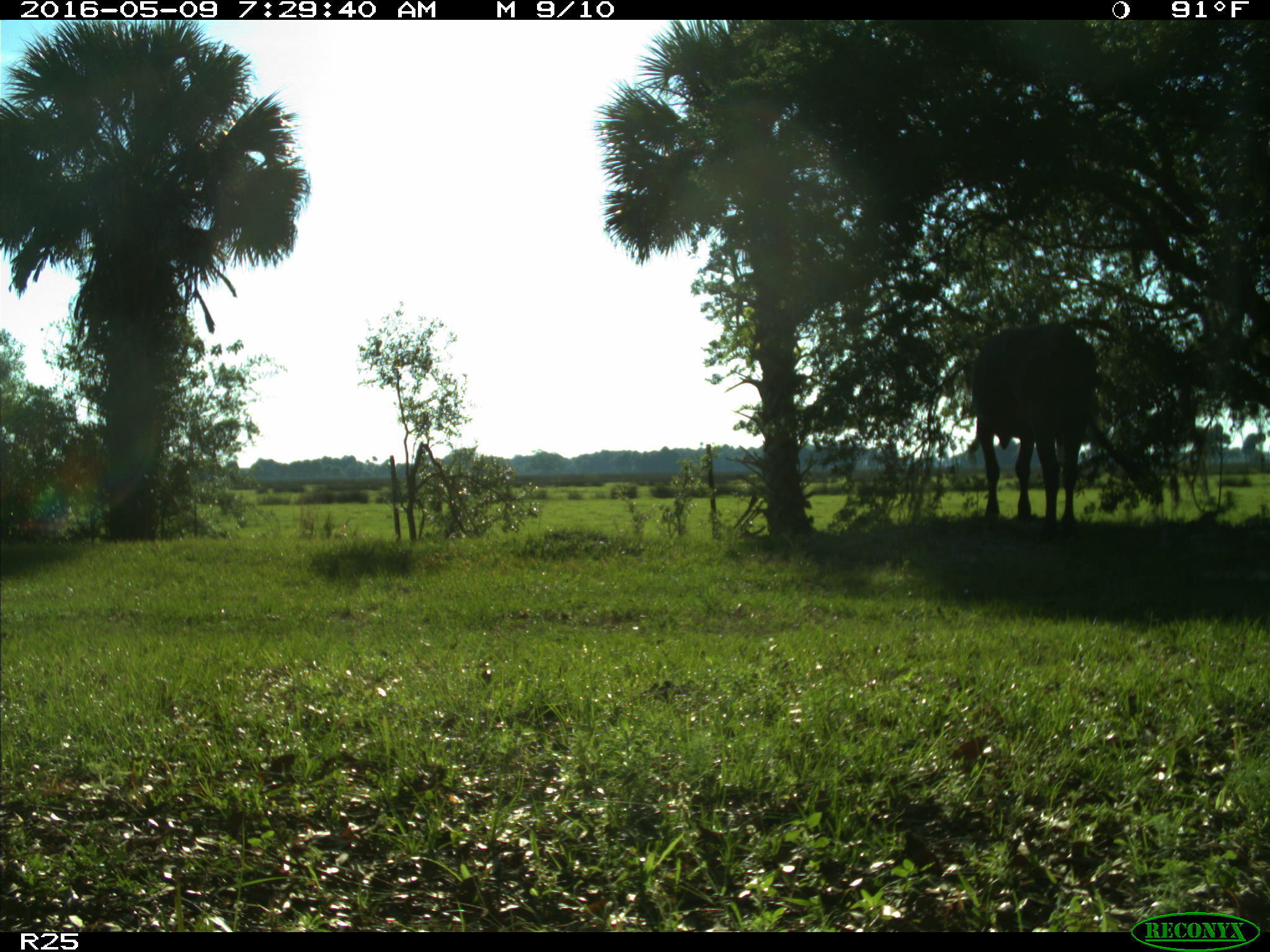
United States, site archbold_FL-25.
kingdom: Animalia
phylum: Chordata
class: Mammalia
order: Artiodactyla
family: Bovidae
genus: Bos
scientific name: Bos taurus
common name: domestic cow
Bos taurus (domestic cow).